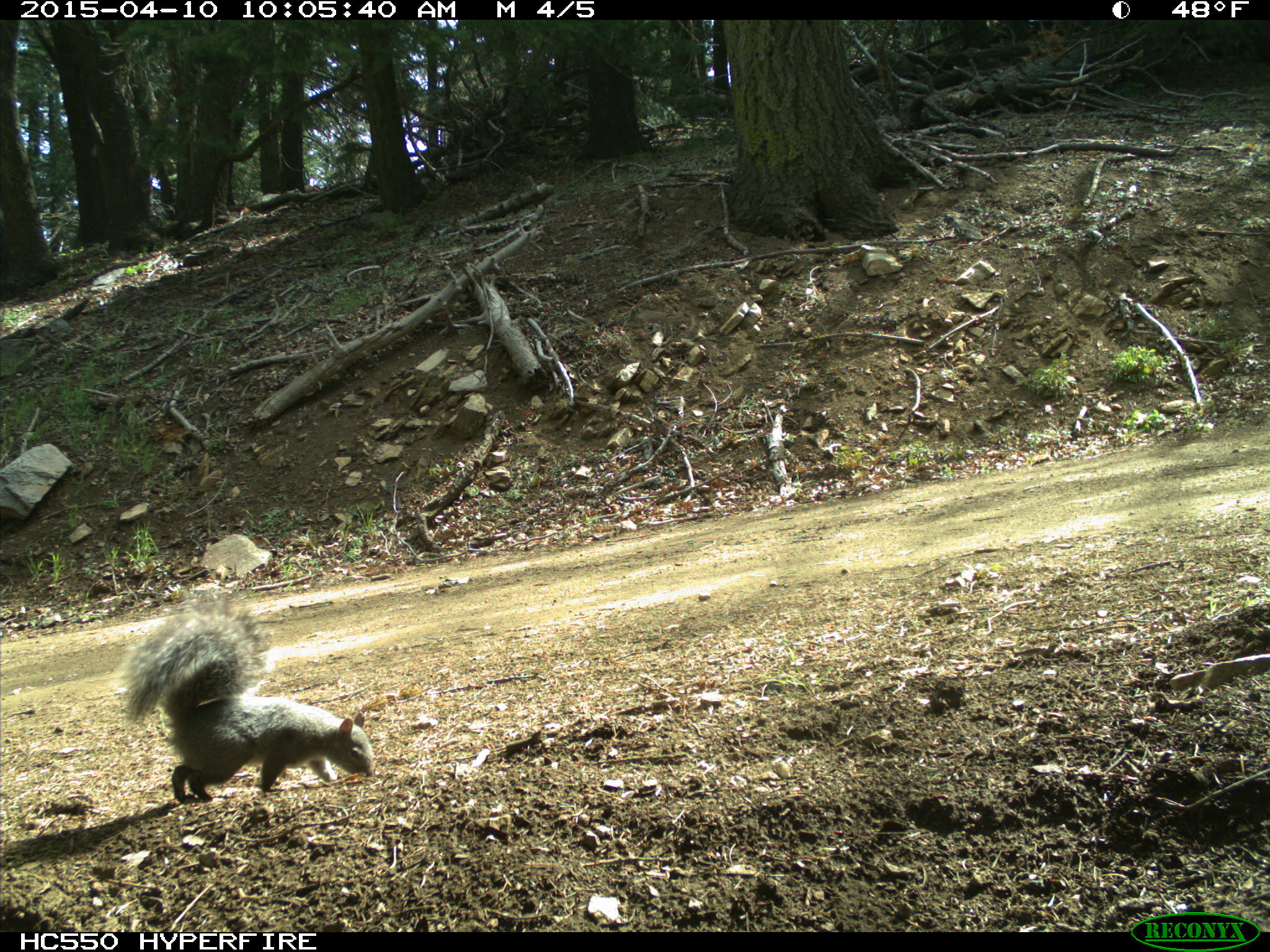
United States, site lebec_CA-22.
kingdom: Animalia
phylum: Chordata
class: Mammalia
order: Rodentia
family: Sciuridae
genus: Sciurus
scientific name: Sciurus carolinensis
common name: eastern gray squirrel